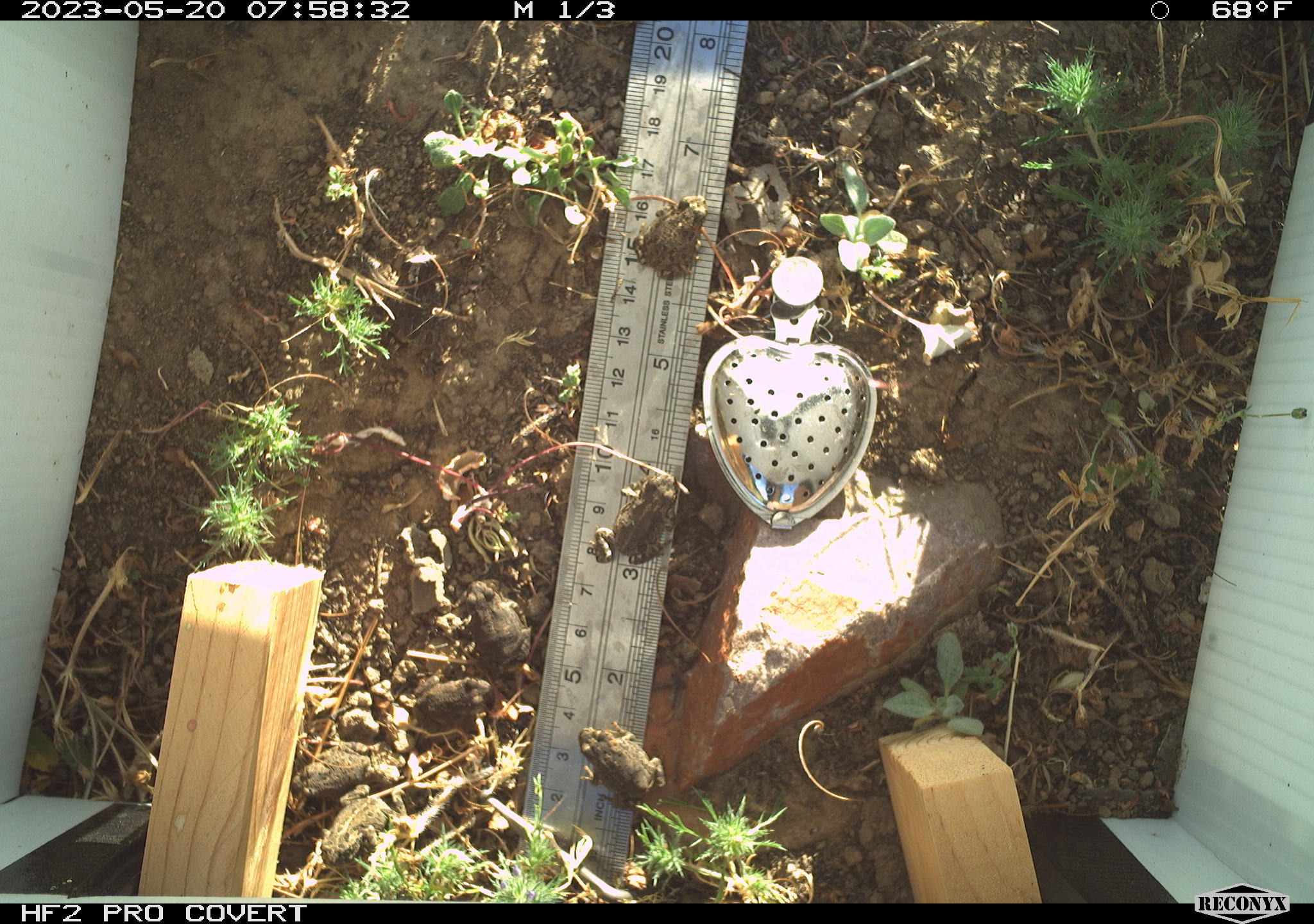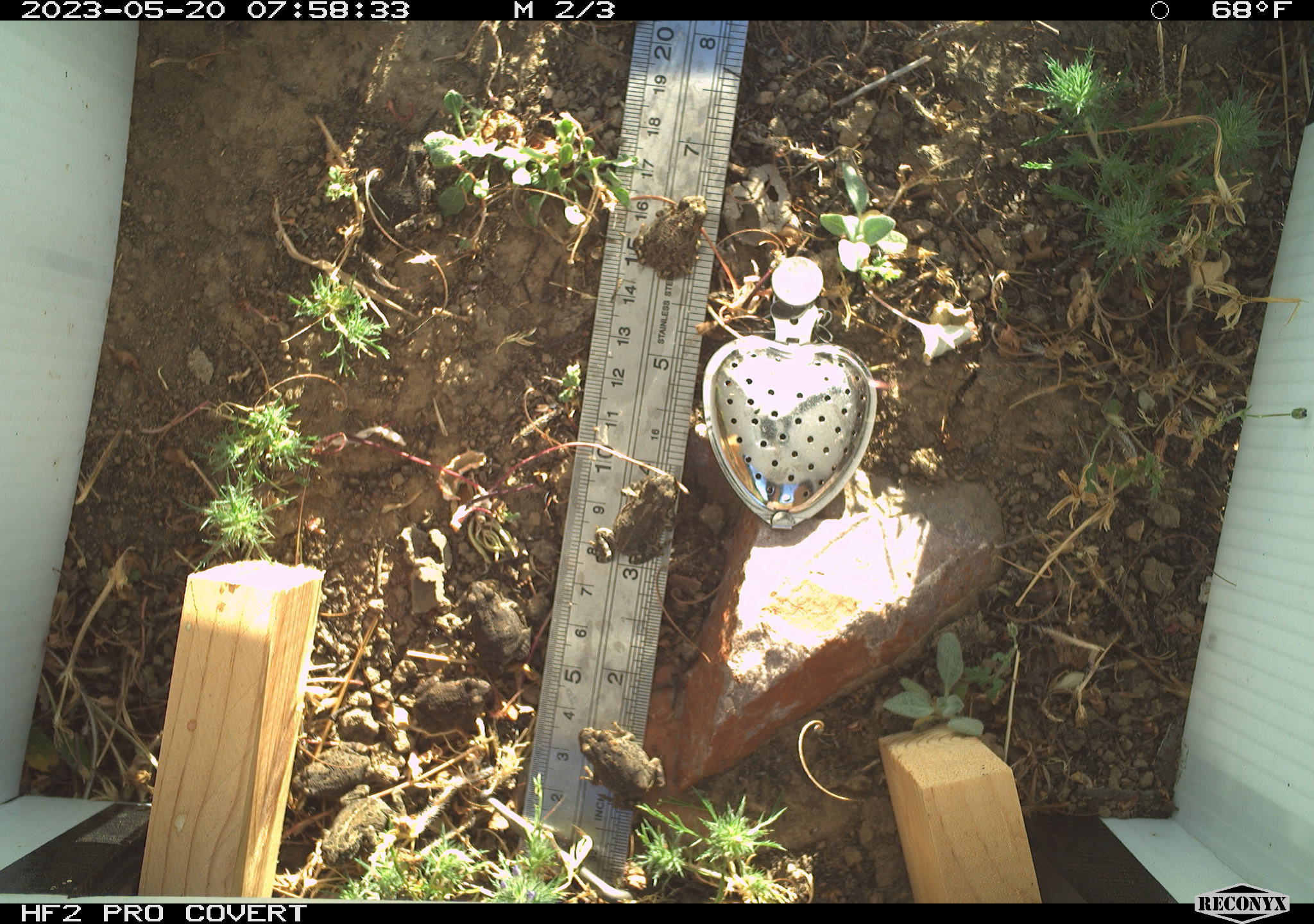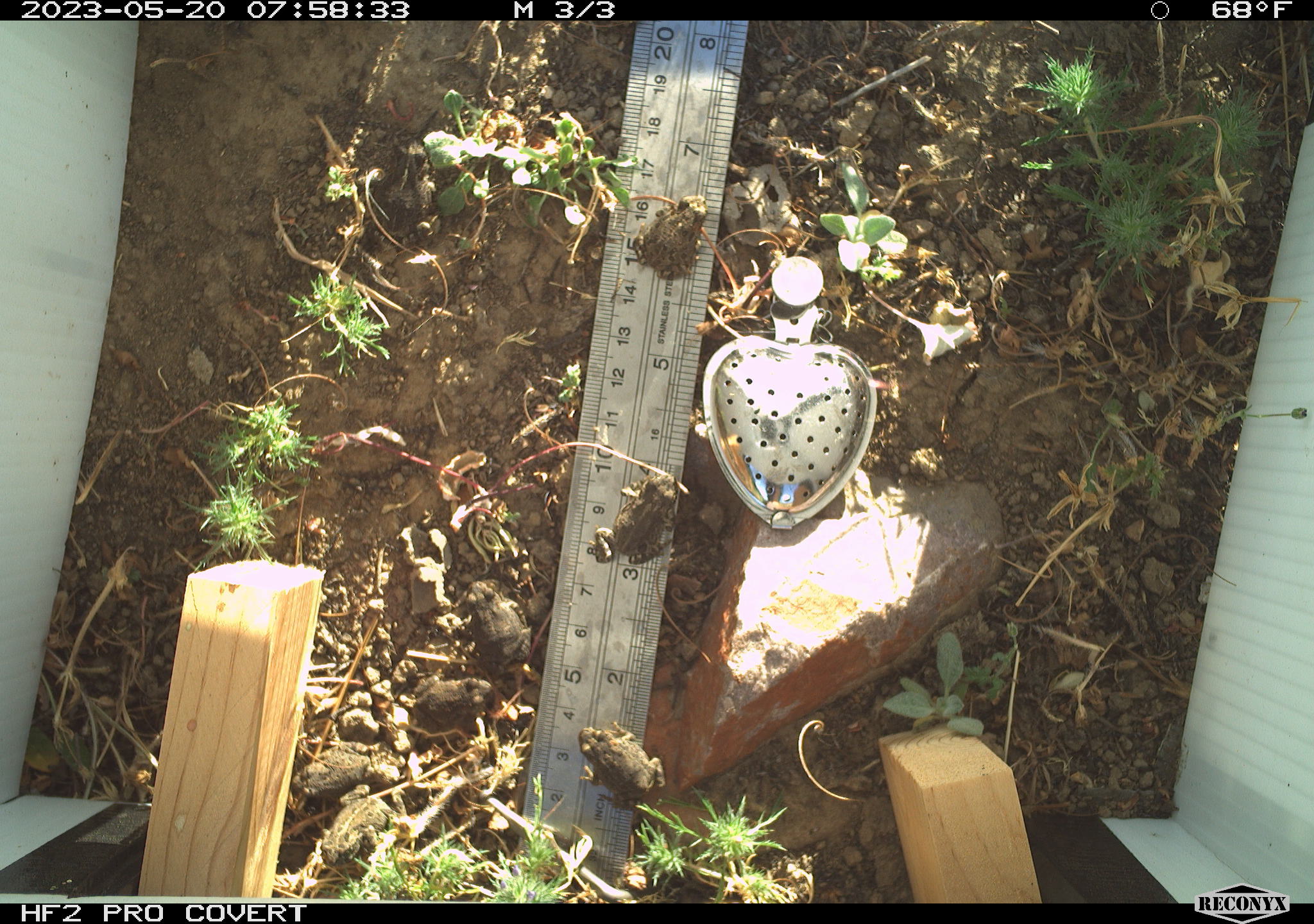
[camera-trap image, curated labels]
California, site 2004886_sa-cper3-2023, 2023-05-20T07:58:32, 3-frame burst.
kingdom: Animalia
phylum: Chordata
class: Amphibia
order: Anura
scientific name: Anura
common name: frogs